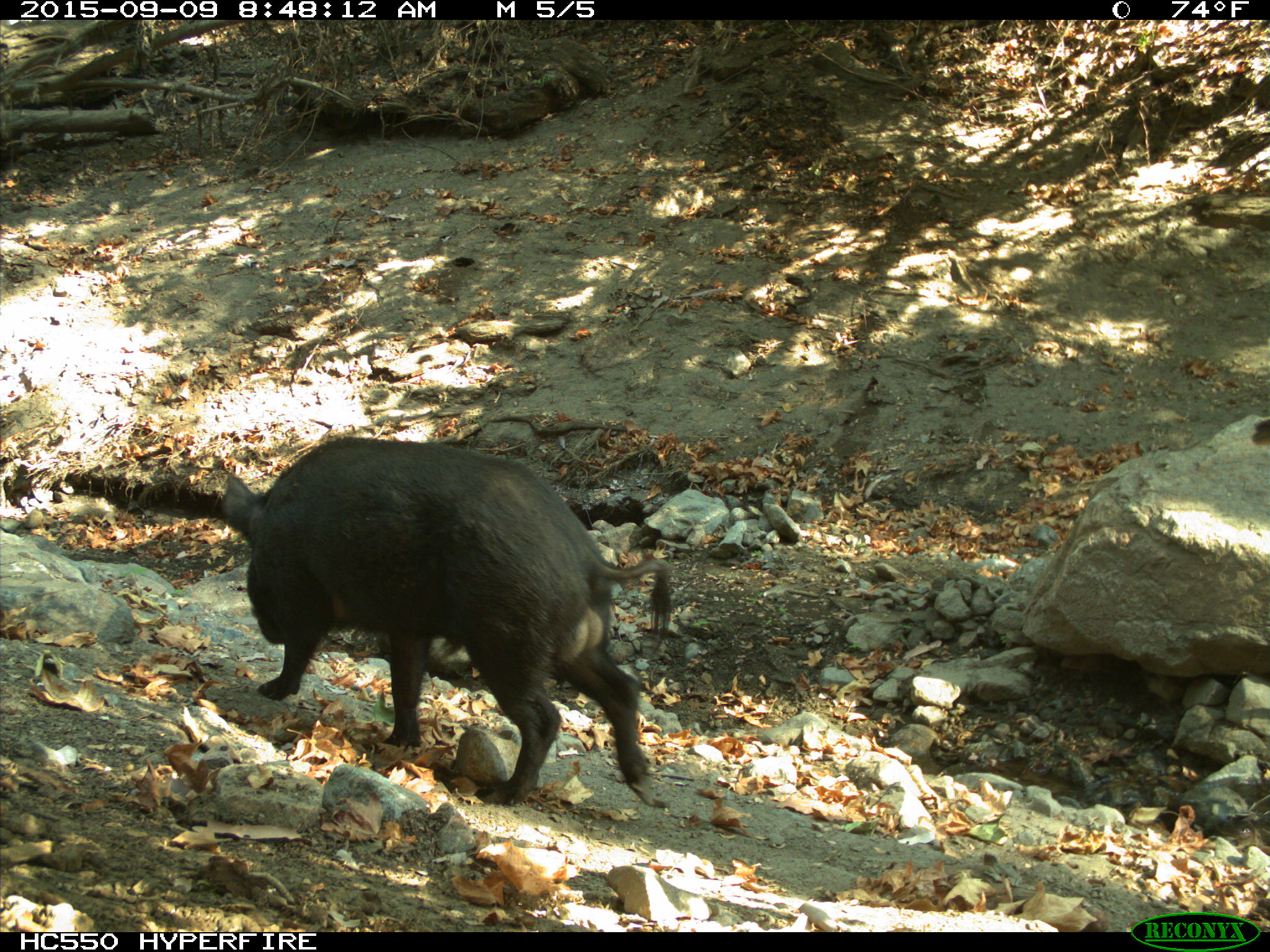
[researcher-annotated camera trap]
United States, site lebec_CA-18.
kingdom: Animalia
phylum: Chordata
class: Mammalia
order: Artiodactyla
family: Suidae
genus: Sus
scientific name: Sus scrofa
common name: wild boar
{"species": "Sus scrofa (wild boar)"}